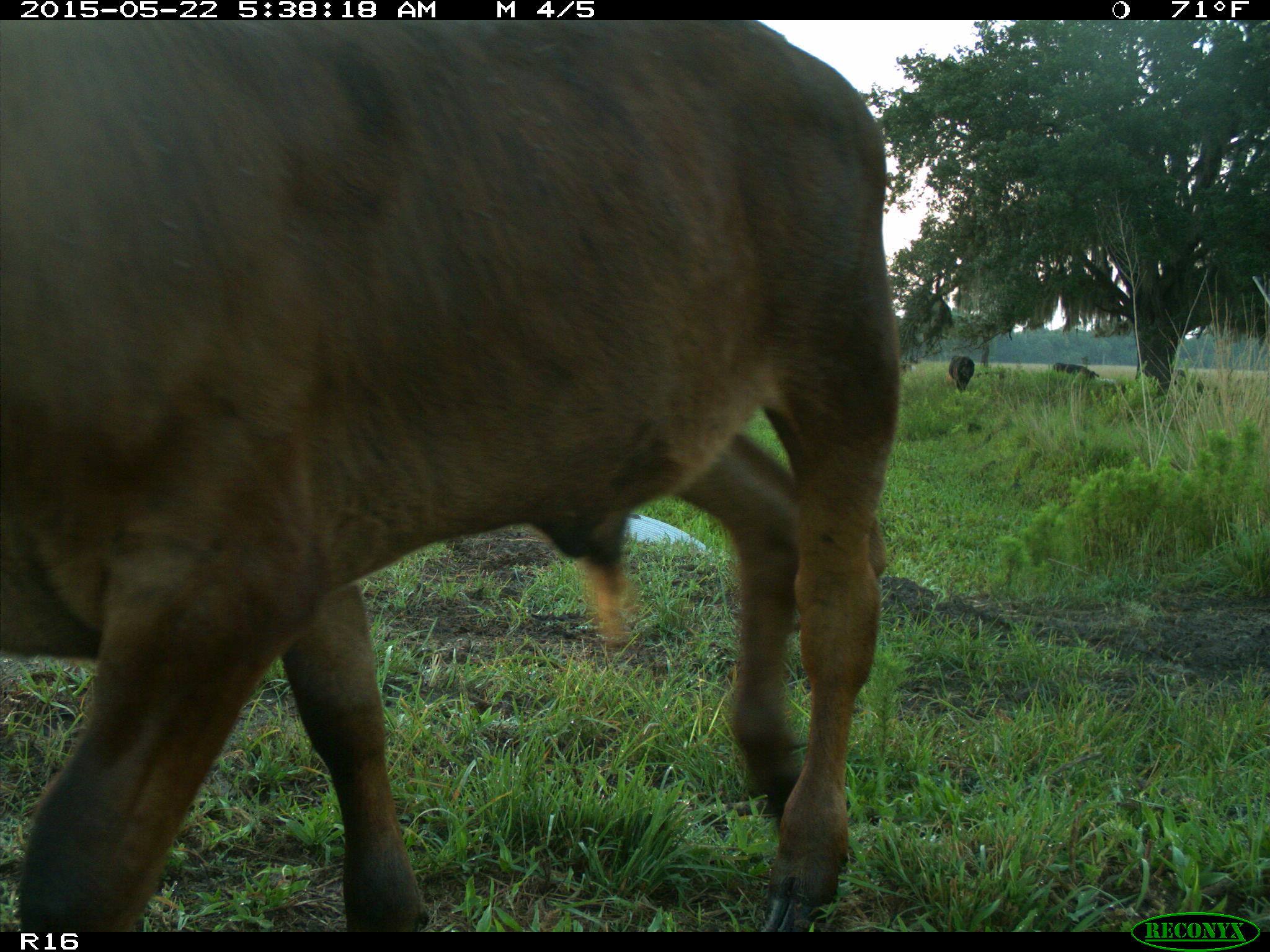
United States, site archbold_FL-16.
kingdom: Animalia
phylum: Chordata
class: Mammalia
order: Artiodactyla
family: Bovidae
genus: Bos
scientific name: Bos taurus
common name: domestic cow